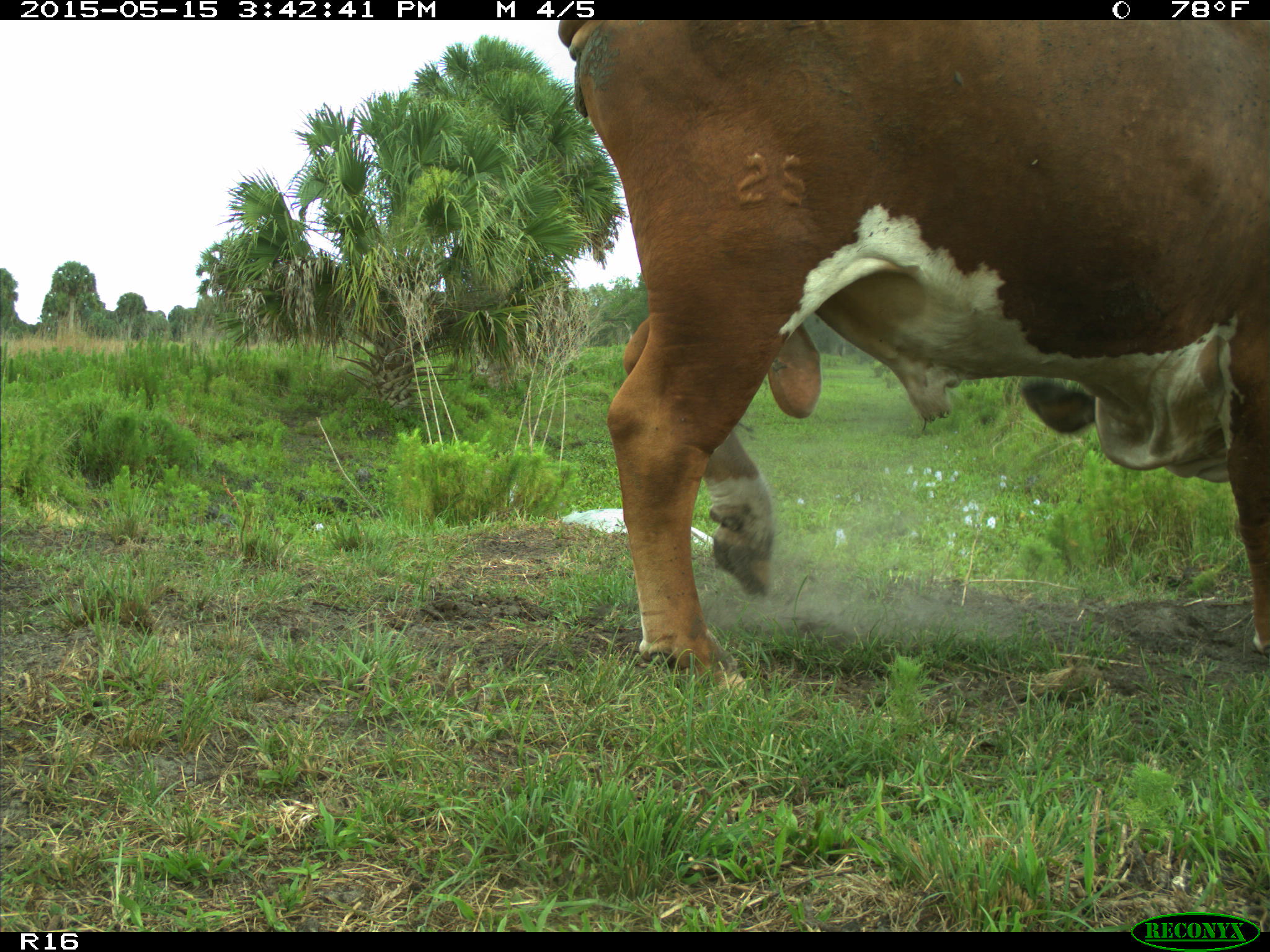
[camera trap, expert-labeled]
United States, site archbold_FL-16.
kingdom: Animalia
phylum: Chordata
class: Mammalia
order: Artiodactyla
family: Bovidae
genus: Bos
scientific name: Bos taurus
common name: domestic cow